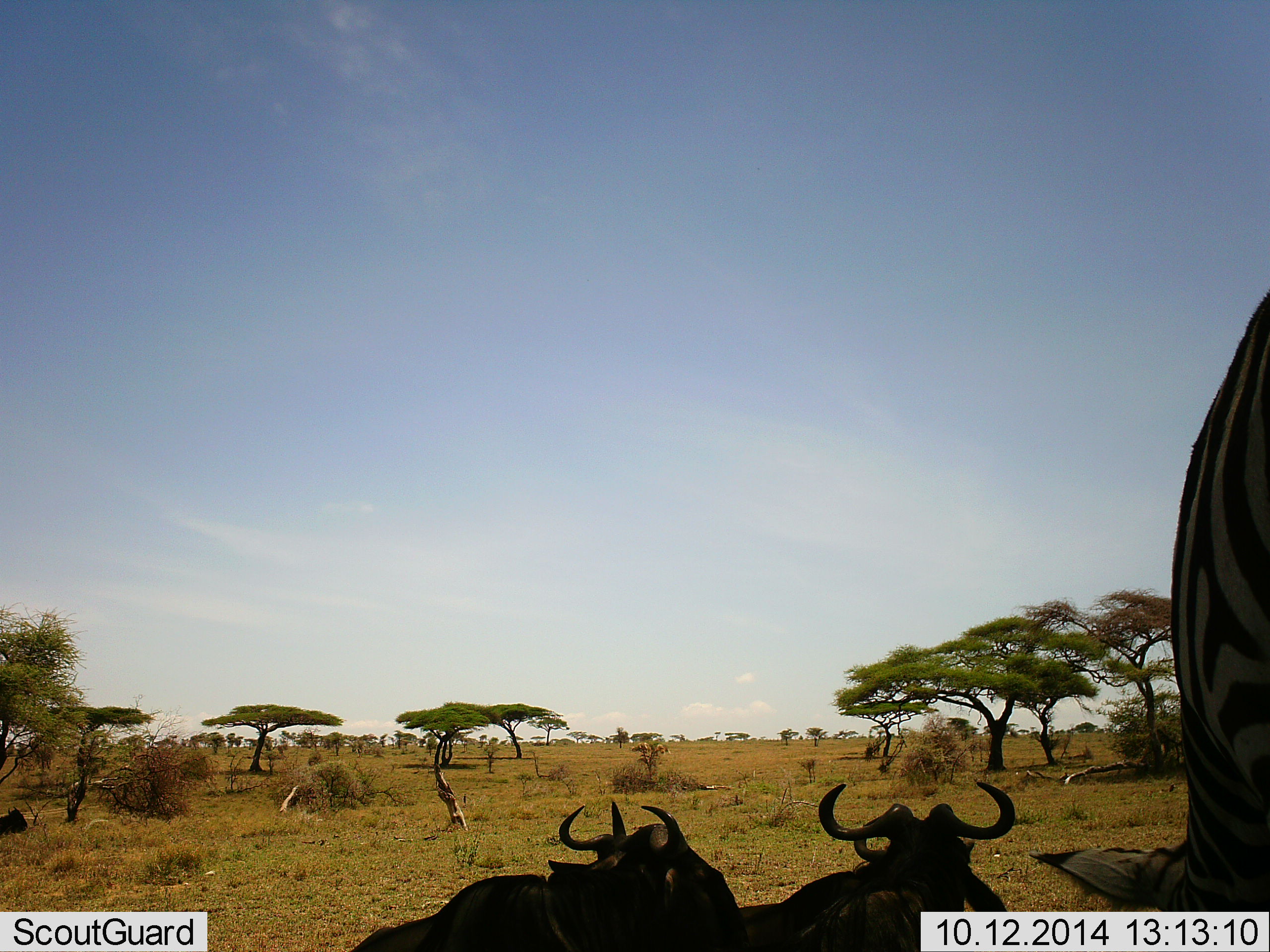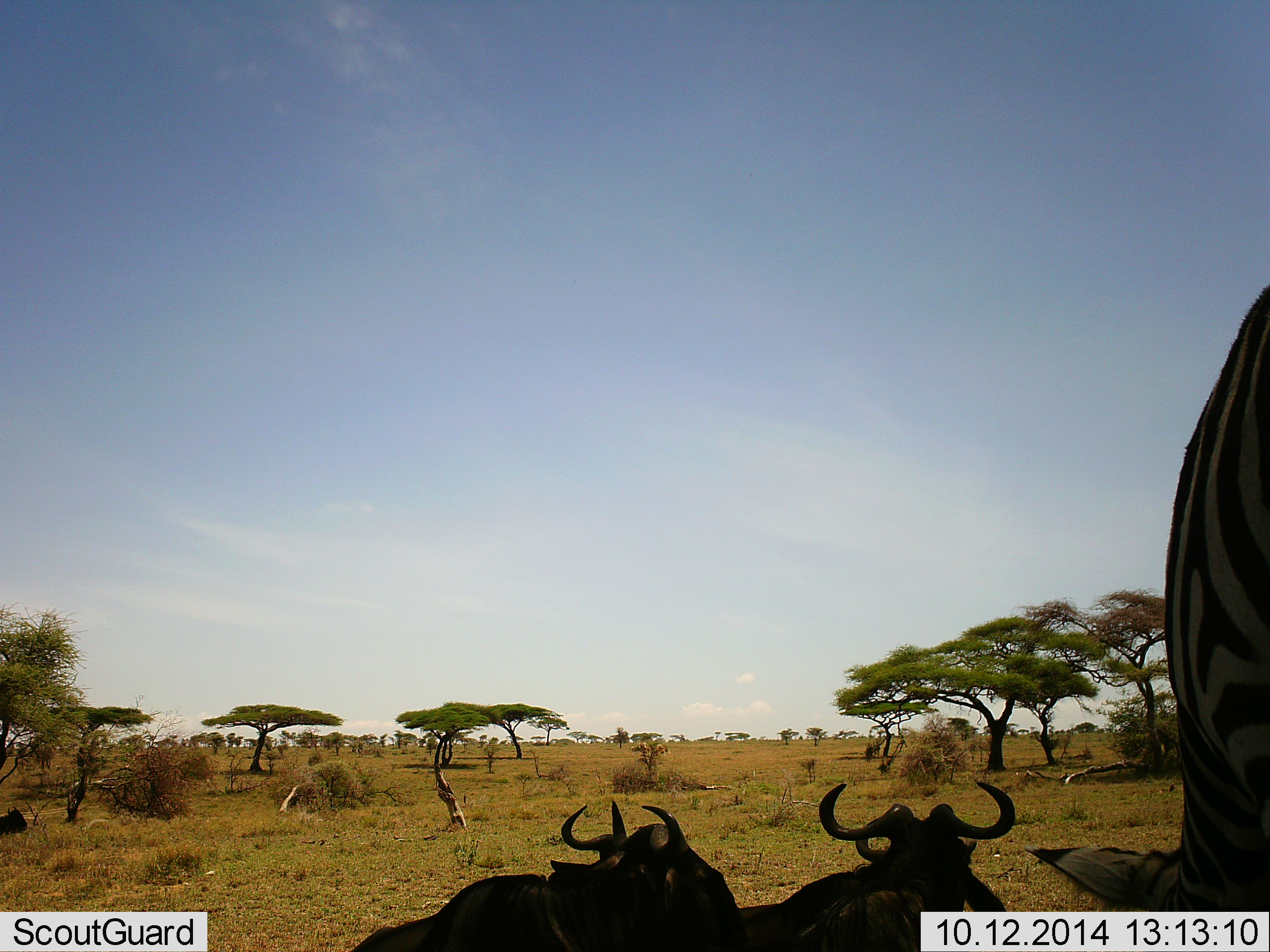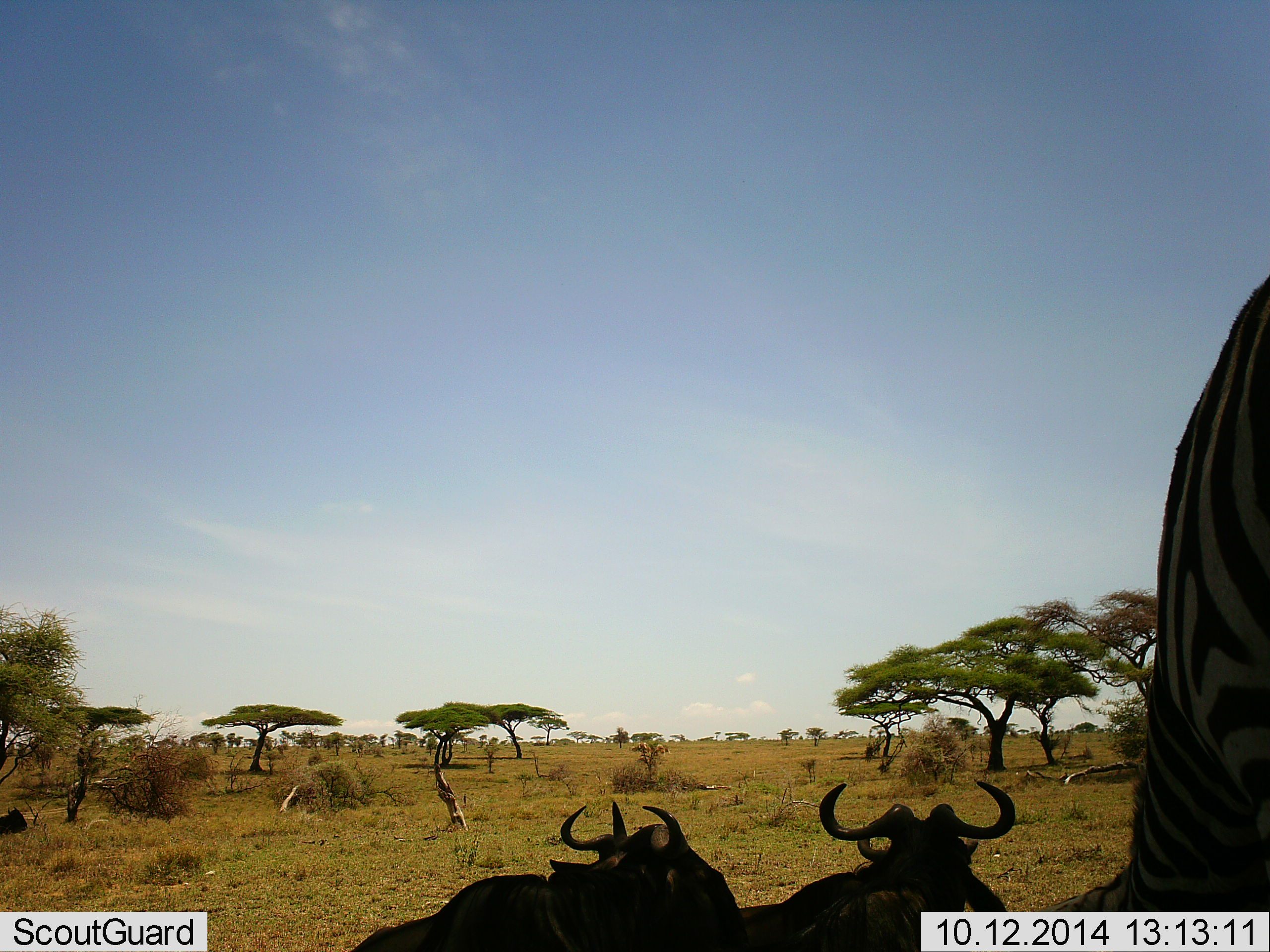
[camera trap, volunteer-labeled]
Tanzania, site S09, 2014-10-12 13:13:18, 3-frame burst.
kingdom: Animalia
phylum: Chordata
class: Mammalia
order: Artiodactyla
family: Bovidae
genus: Connochaetes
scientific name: Connochaetes taurinus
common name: blue wildebeest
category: wildebeest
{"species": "wildebeest (blue wildebeest) (Connochaetes taurinus)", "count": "3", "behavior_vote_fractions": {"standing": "33%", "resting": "83%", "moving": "0%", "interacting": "0%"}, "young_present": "0%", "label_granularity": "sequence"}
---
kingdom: Animalia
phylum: Chordata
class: Mammalia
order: Perissodactyla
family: Equidae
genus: Equus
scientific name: Equus quagga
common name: plains zebra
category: zebra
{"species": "zebra (plains zebra) (Equus quagga)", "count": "1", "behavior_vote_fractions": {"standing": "25%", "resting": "0%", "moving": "0%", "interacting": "0%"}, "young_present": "0%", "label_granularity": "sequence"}